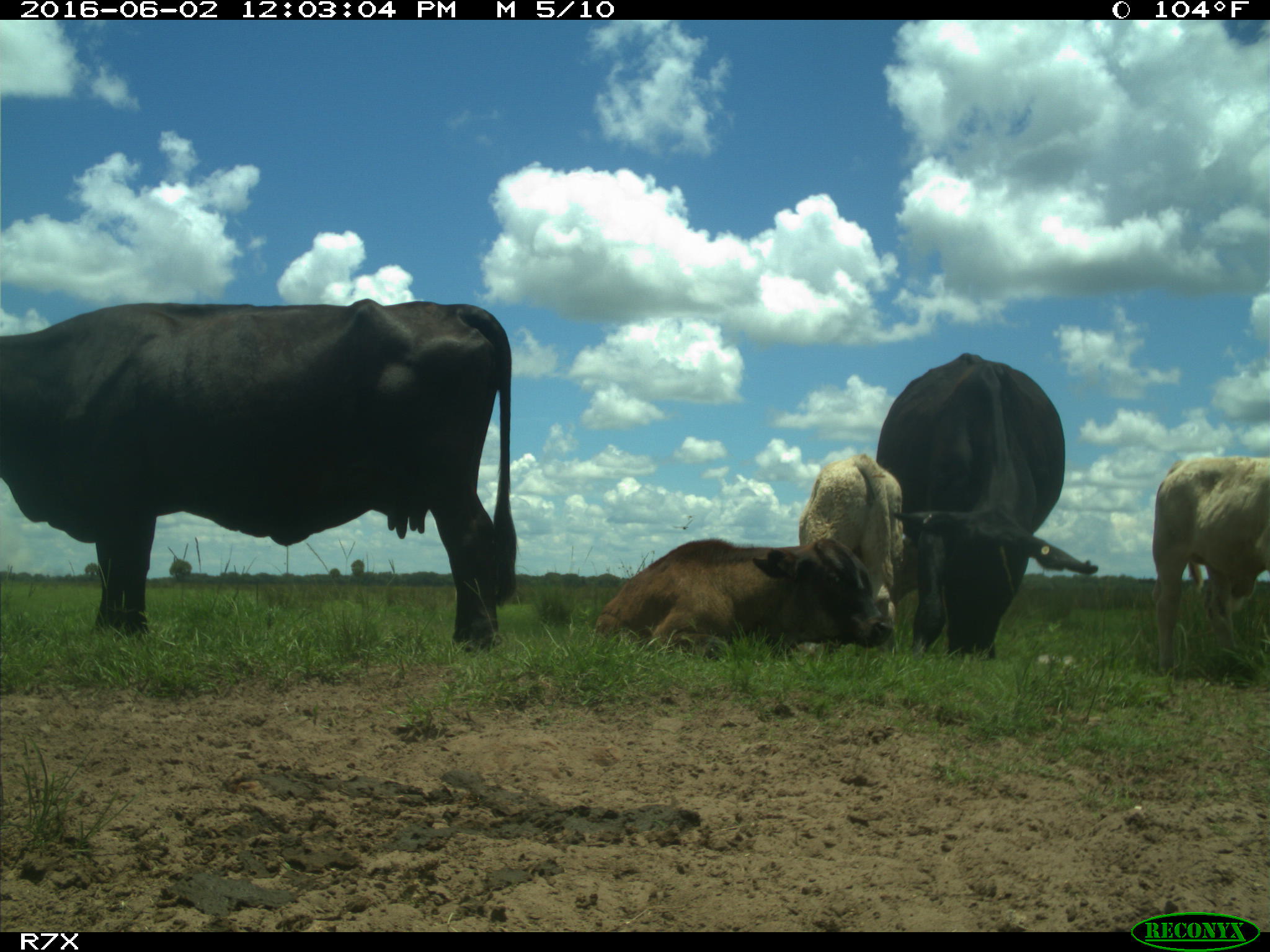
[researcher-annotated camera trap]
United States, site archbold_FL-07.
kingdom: Animalia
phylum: Chordata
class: Mammalia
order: Artiodactyla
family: Bovidae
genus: Bos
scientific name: Bos taurus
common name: domestic cow